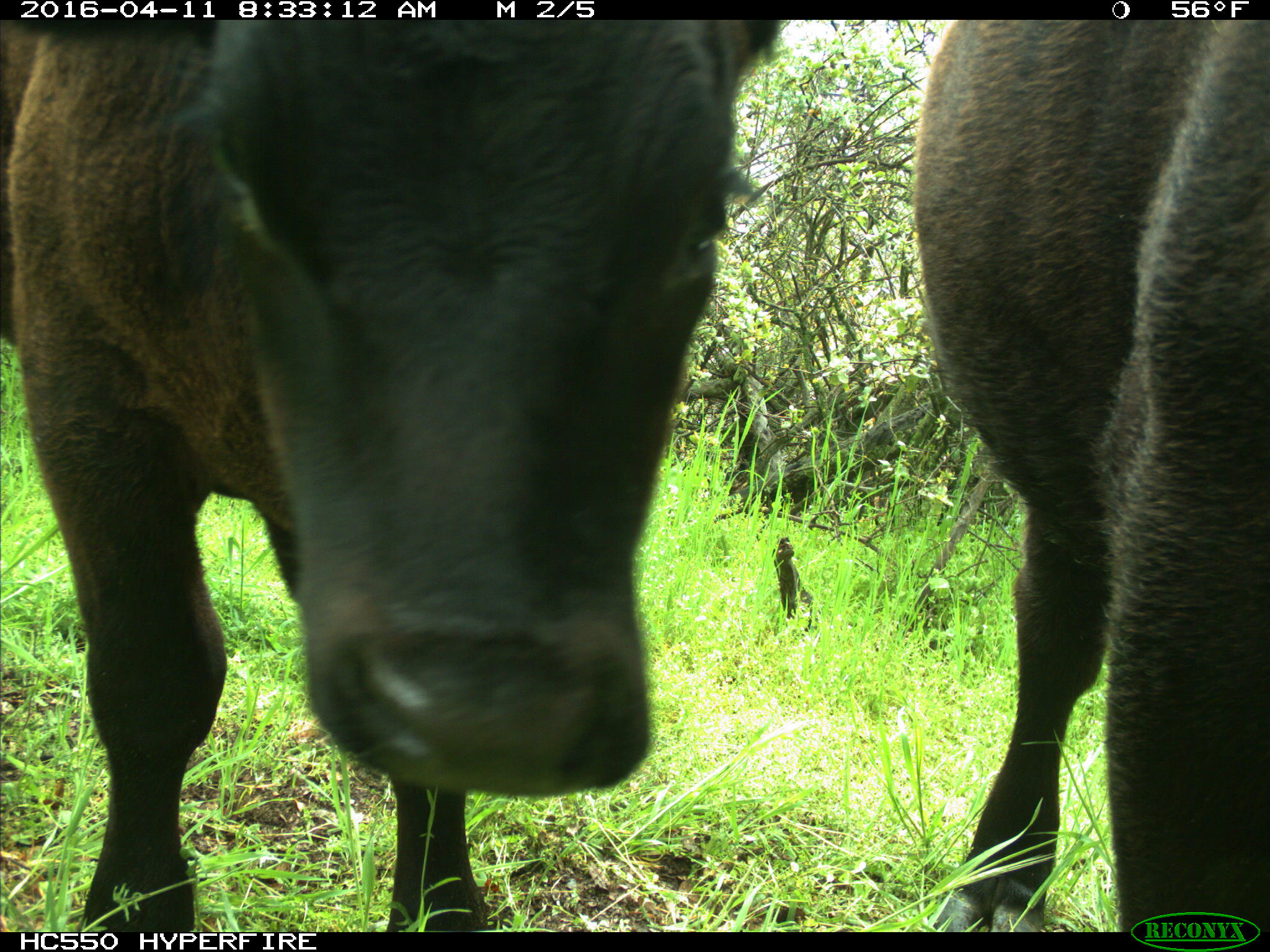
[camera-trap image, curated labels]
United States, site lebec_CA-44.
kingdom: Animalia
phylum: Chordata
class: Mammalia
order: Artiodactyla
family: Bovidae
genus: Bos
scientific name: Bos taurus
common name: domestic cow